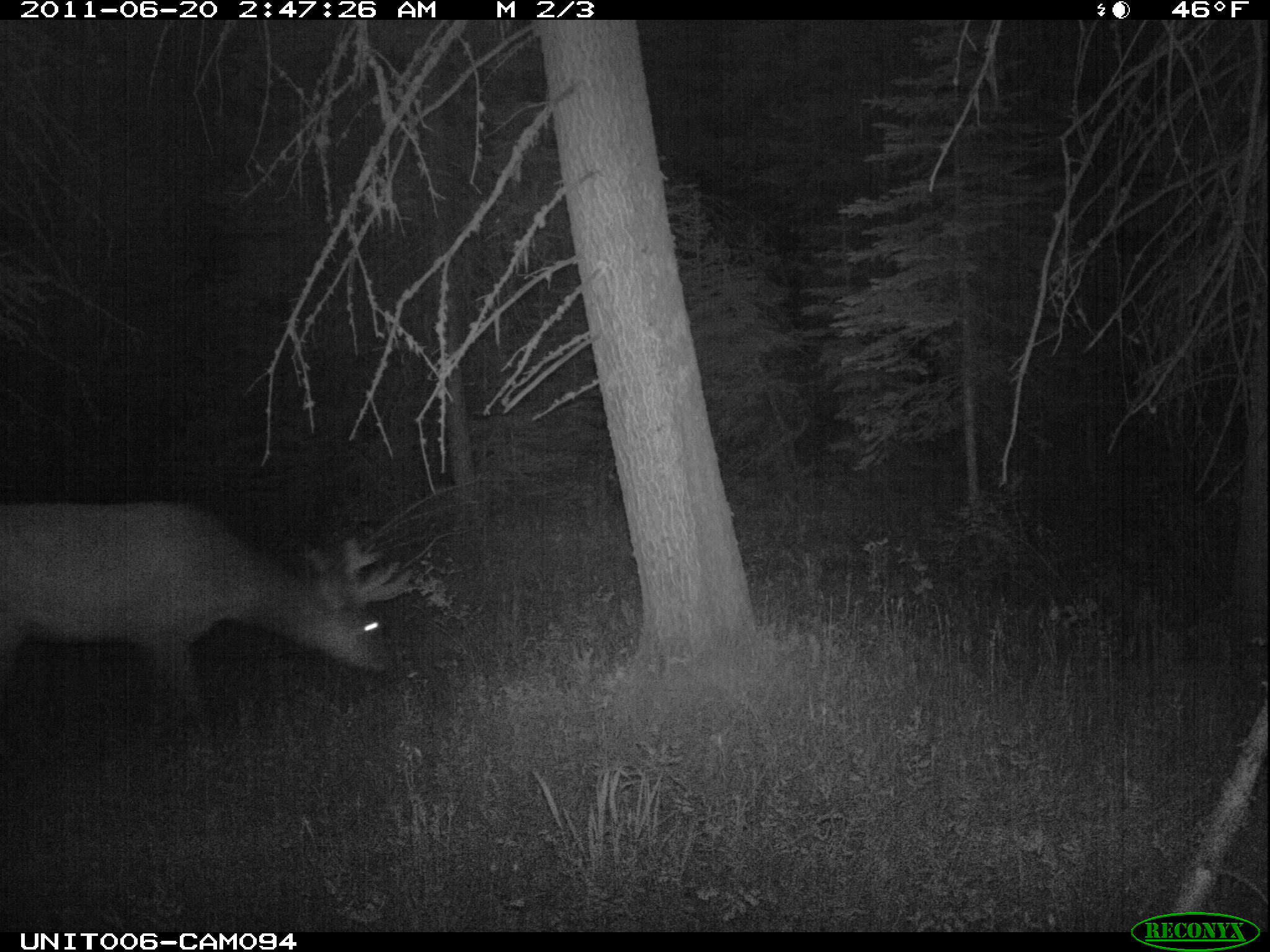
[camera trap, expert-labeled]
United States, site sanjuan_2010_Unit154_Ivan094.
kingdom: Animalia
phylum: Chordata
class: Mammalia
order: Artiodactyla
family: Cervidae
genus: Cervus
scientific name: Cervus elaphus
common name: red deer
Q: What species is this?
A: Cervus elaphus (red deer).